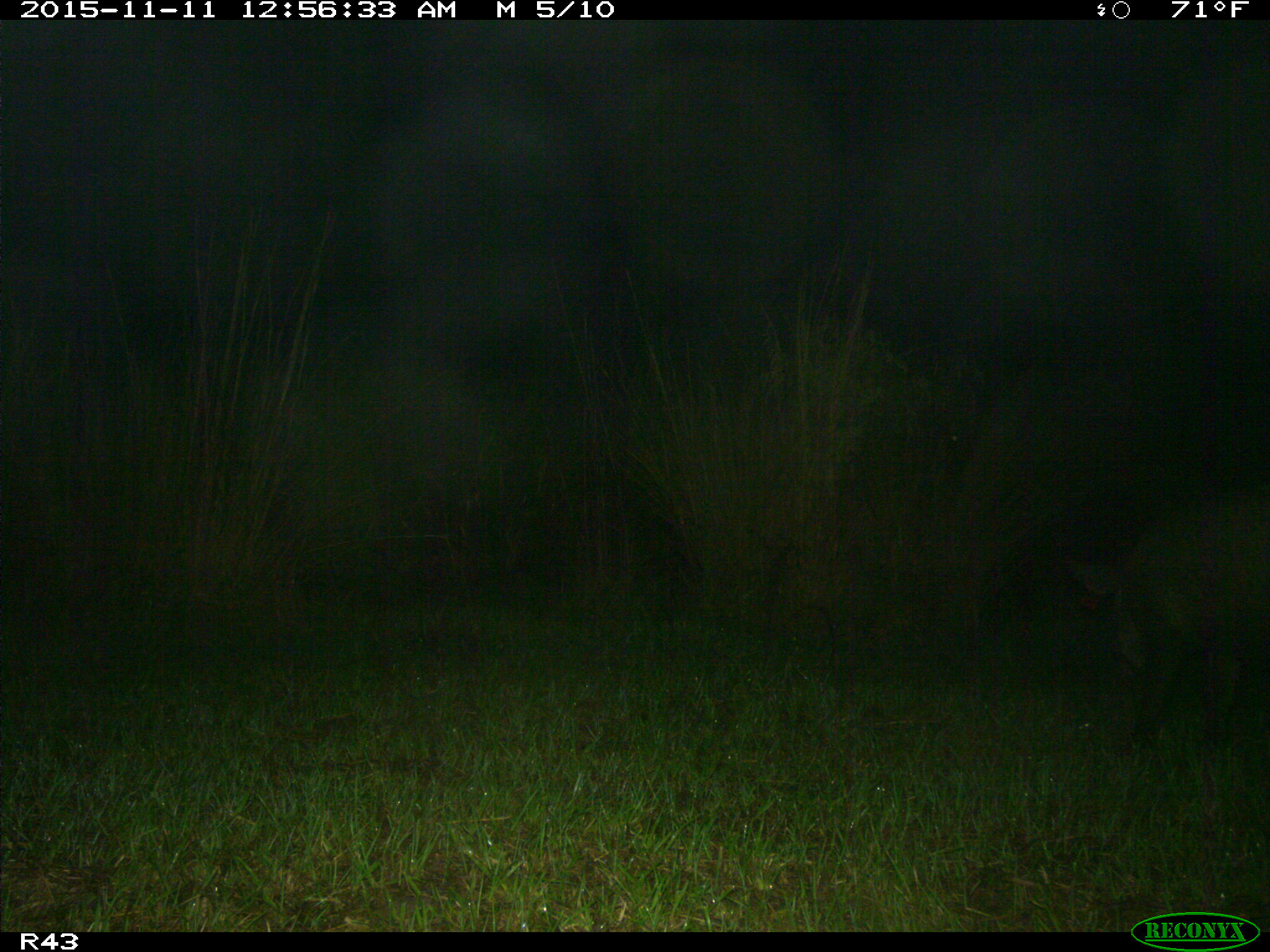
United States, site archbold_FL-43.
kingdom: Animalia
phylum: Chordata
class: Mammalia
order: Artiodactyla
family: Suidae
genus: Sus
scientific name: Sus scrofa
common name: wild boar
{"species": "Sus scrofa (wild boar)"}